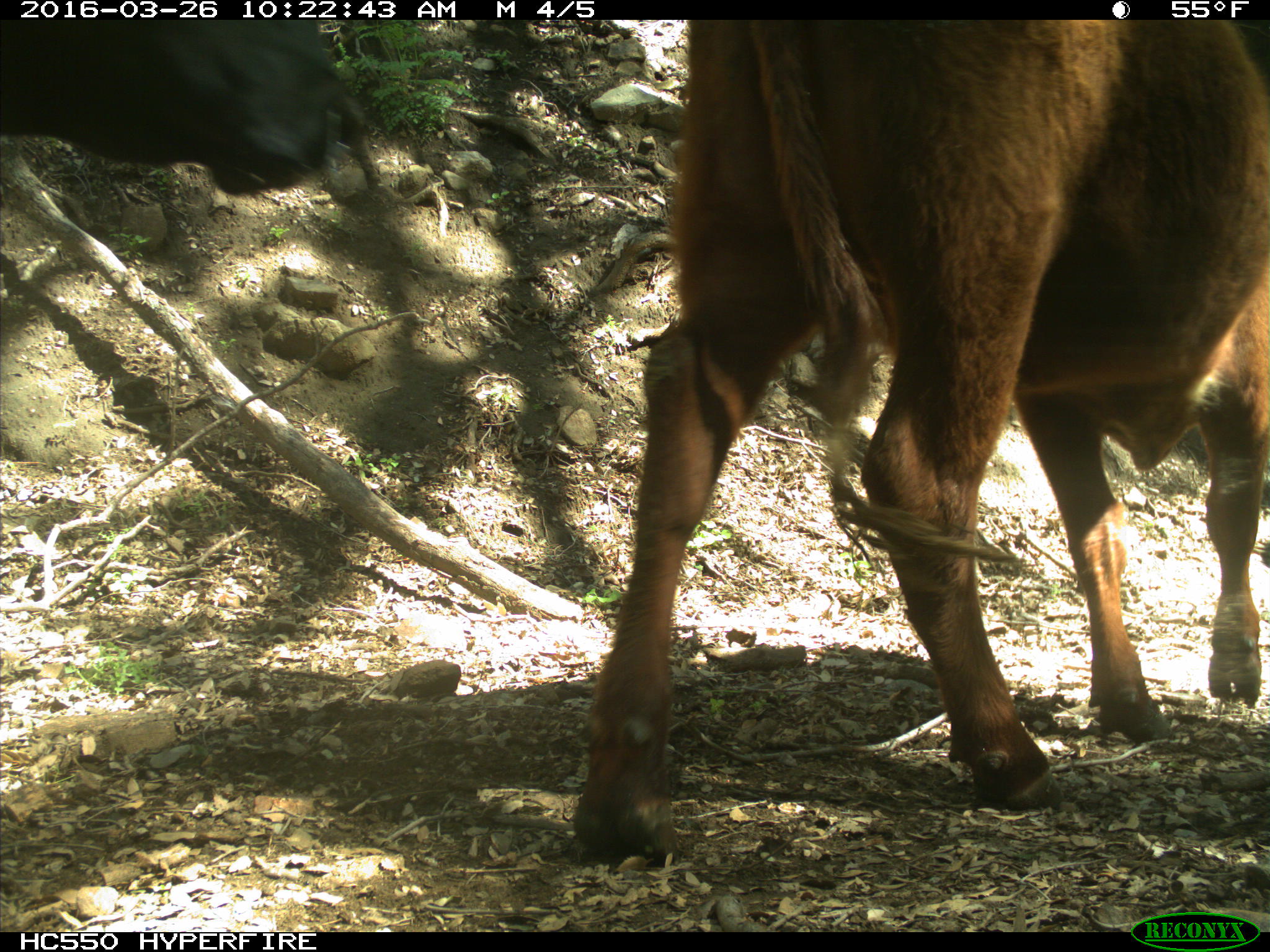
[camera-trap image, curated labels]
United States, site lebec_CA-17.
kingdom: Animalia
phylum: Chordata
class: Mammalia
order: Artiodactyla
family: Bovidae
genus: Bos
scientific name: Bos taurus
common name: domestic cow